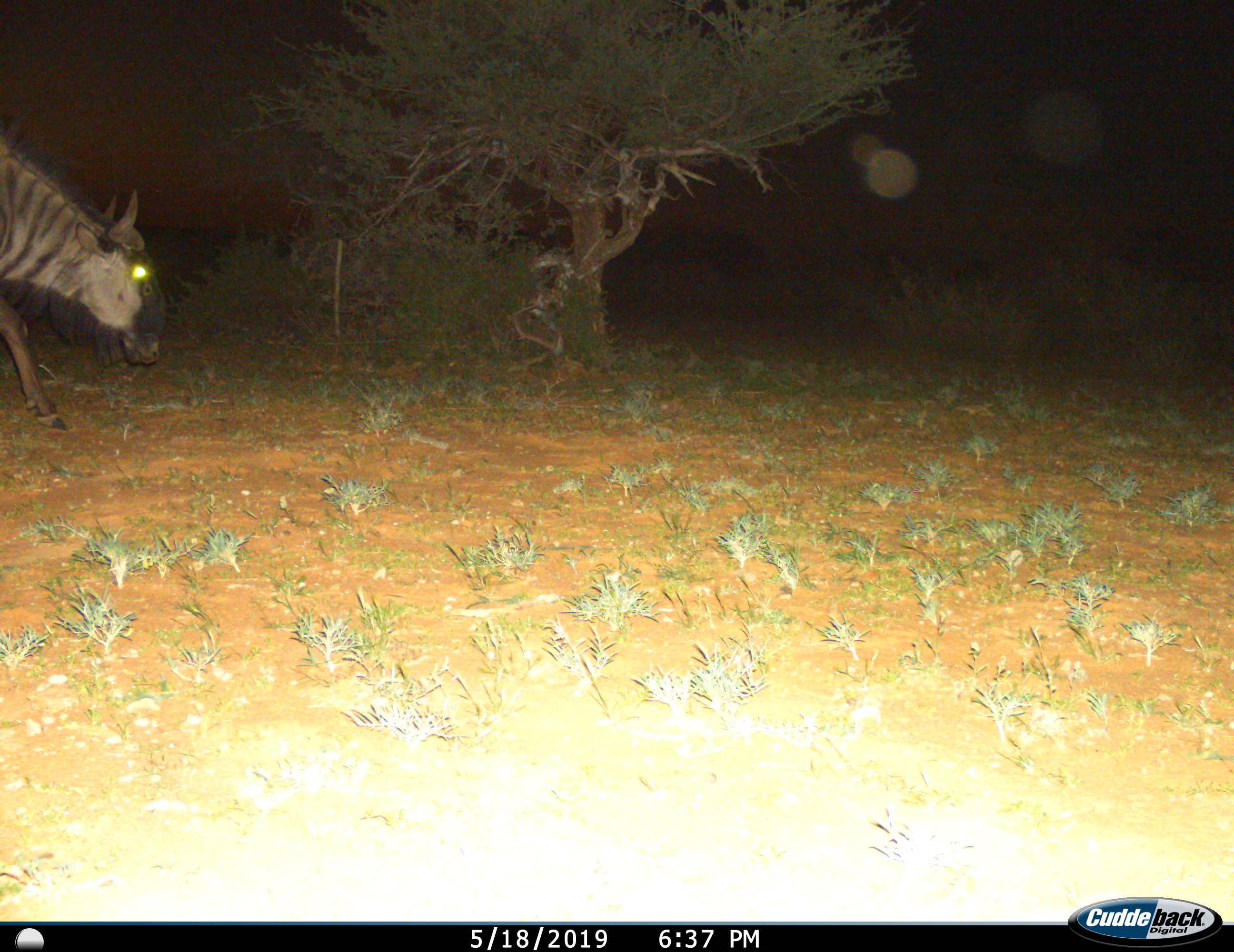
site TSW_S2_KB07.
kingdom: Animalia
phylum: Chordata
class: Mammalia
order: Artiodactyla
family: Bovidae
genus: Connochaetes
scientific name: Connochaetes taurinus taurinus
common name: blue wildebeest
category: wildebeestblue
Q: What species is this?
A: Wildebeestblue (blue wildebeest) (Connochaetes taurinus taurinus).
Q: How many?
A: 1.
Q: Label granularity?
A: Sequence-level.